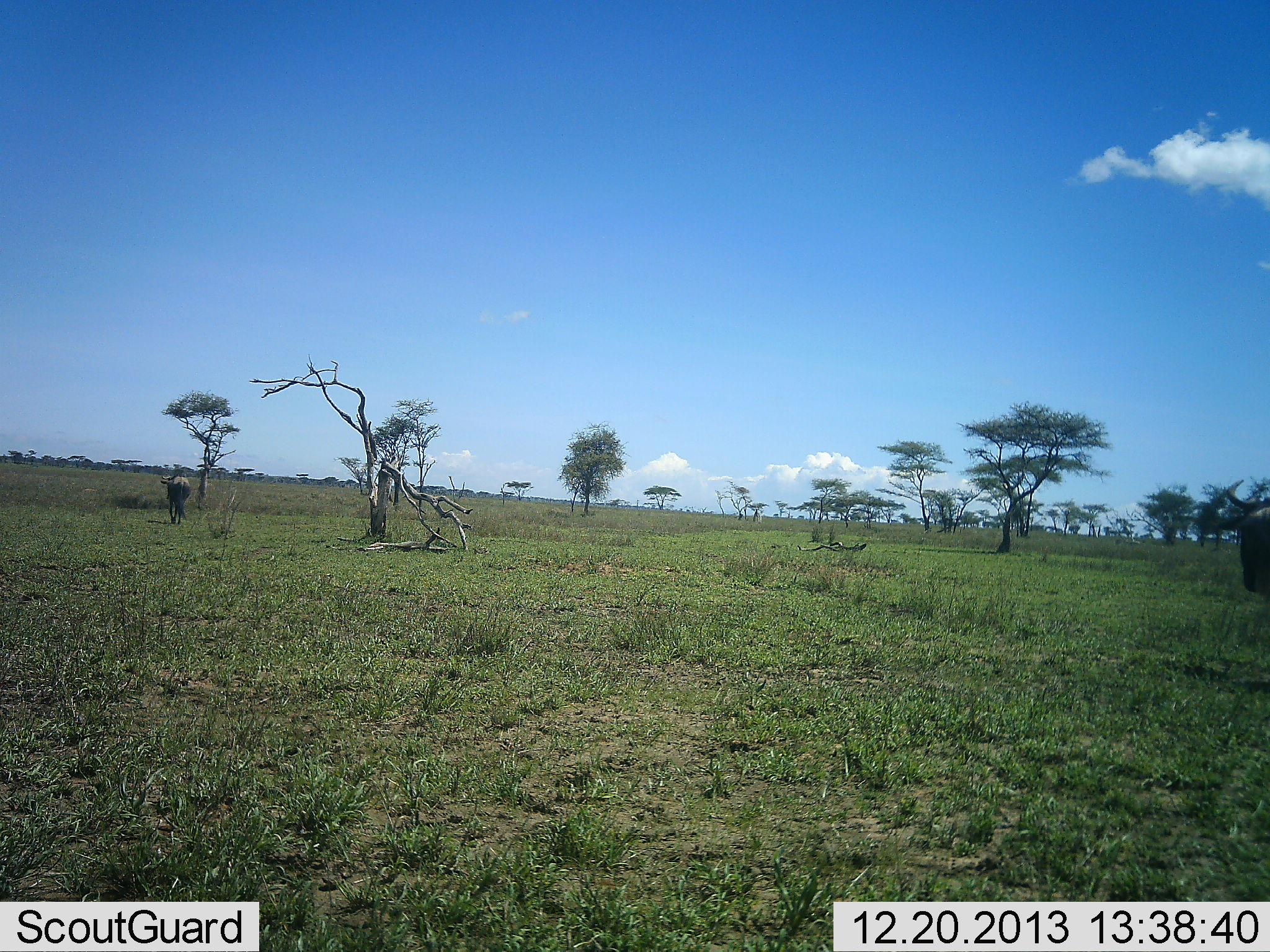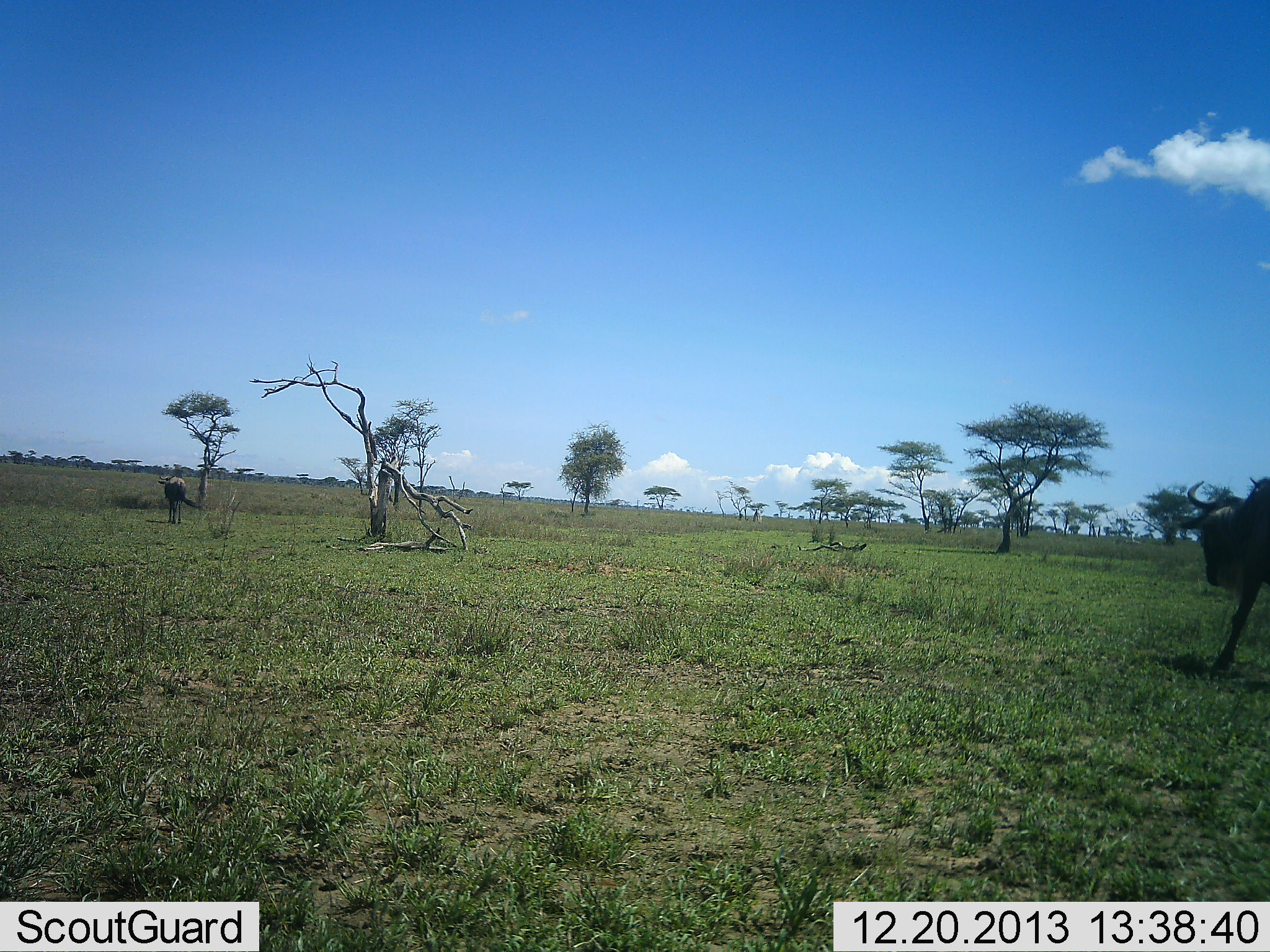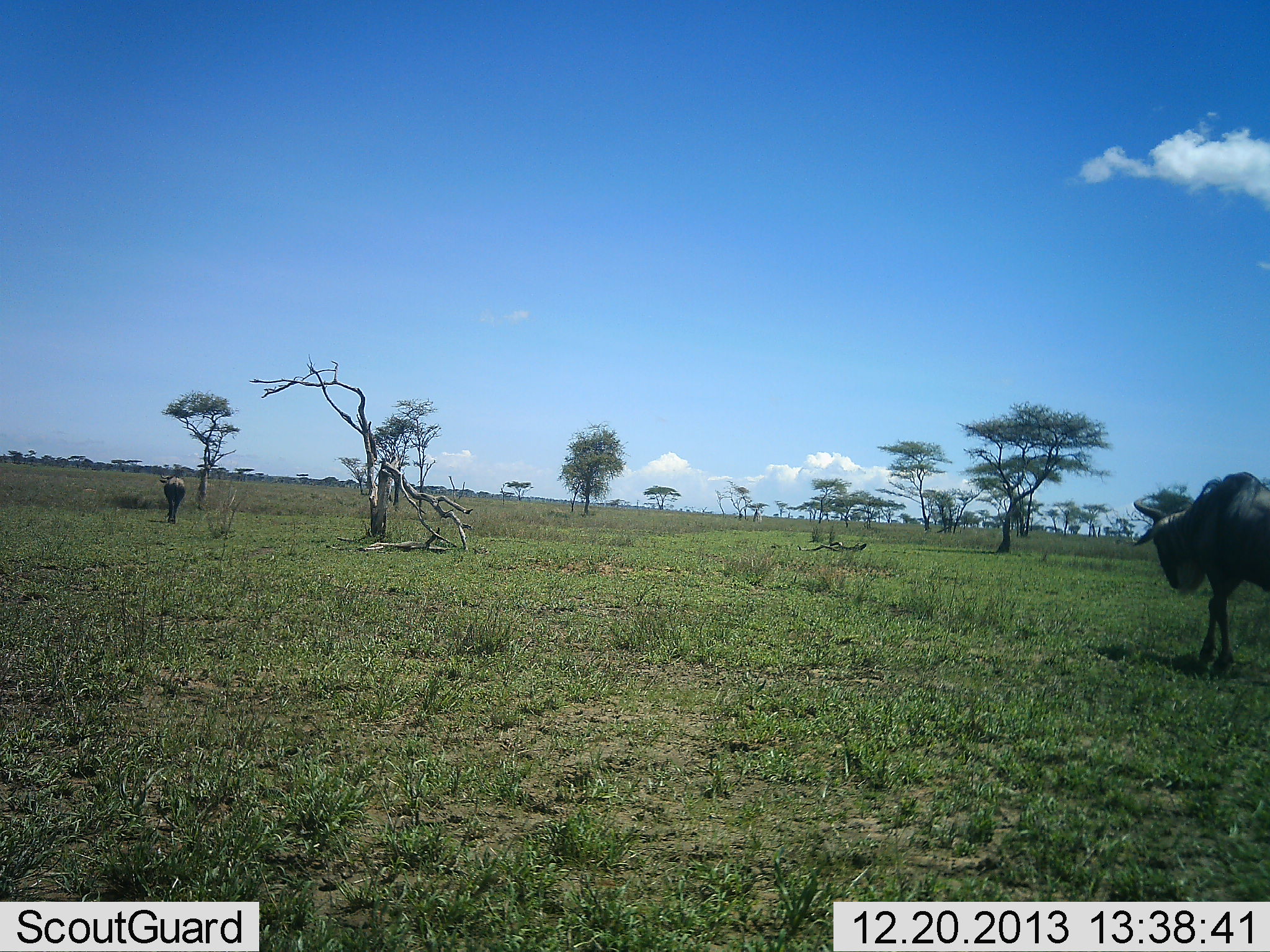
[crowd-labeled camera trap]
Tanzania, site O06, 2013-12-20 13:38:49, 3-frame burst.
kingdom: Animalia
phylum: Chordata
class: Mammalia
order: Artiodactyla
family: Bovidae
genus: Connochaetes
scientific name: Connochaetes taurinus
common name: blue wildebeest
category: wildebeest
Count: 2.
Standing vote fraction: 20%.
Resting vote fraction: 0%.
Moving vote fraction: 100%.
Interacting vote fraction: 0%.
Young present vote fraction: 0%.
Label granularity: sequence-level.